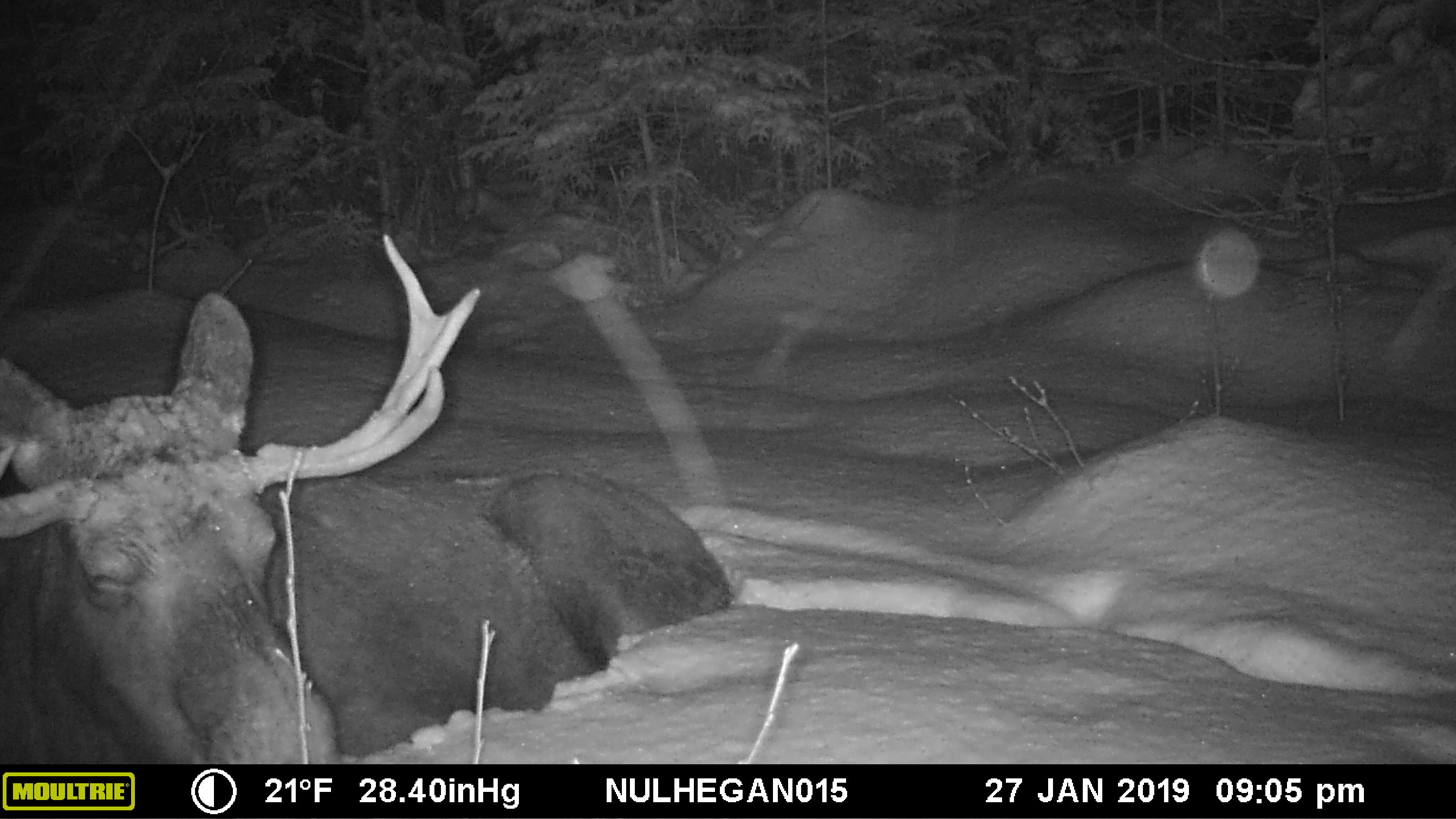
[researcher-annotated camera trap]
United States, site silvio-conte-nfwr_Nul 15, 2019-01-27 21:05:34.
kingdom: Animalia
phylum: Chordata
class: Mammalia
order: Artiodactyla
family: Cervidae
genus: Alces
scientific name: Alces alces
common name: moose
Moose (Alces alces).